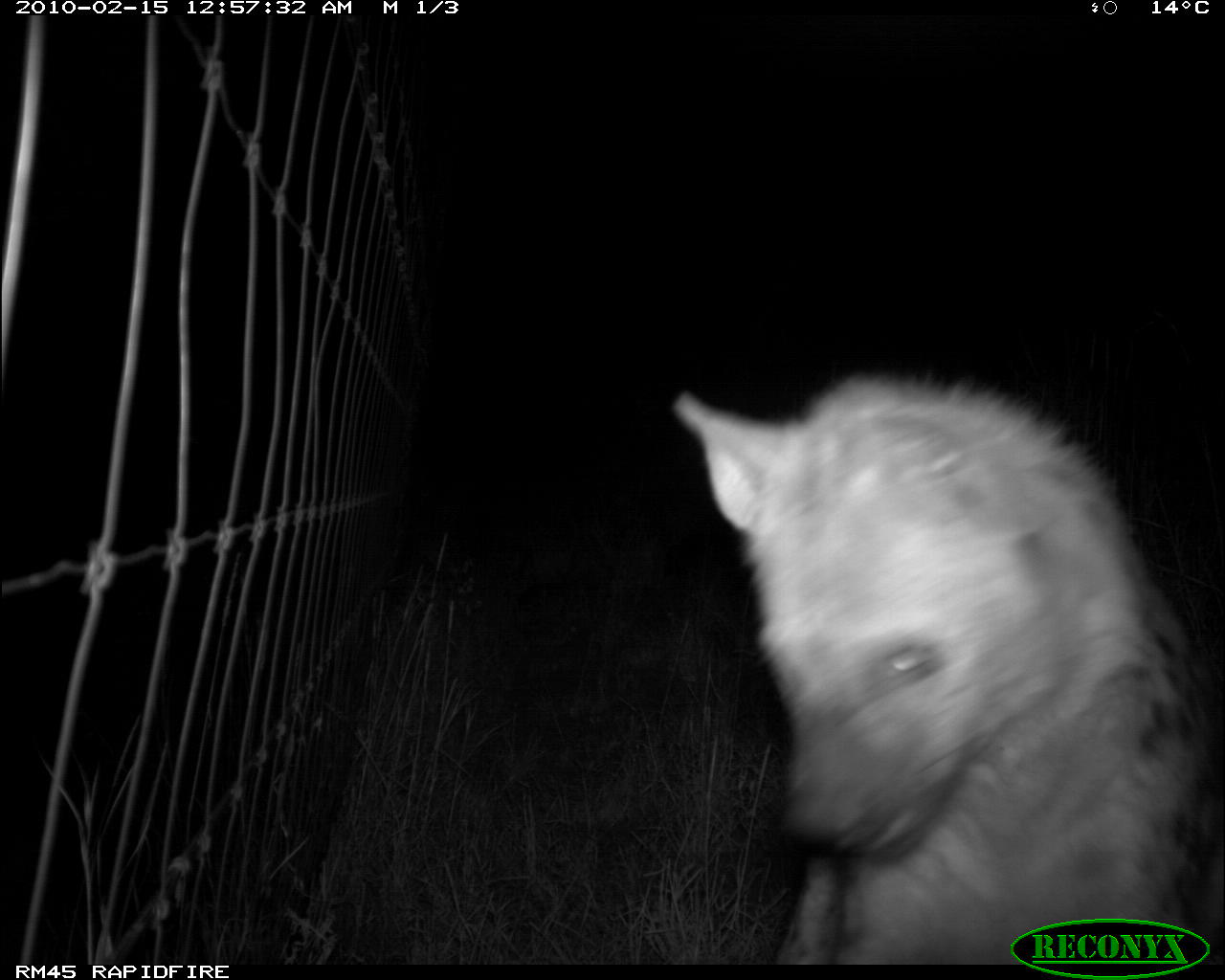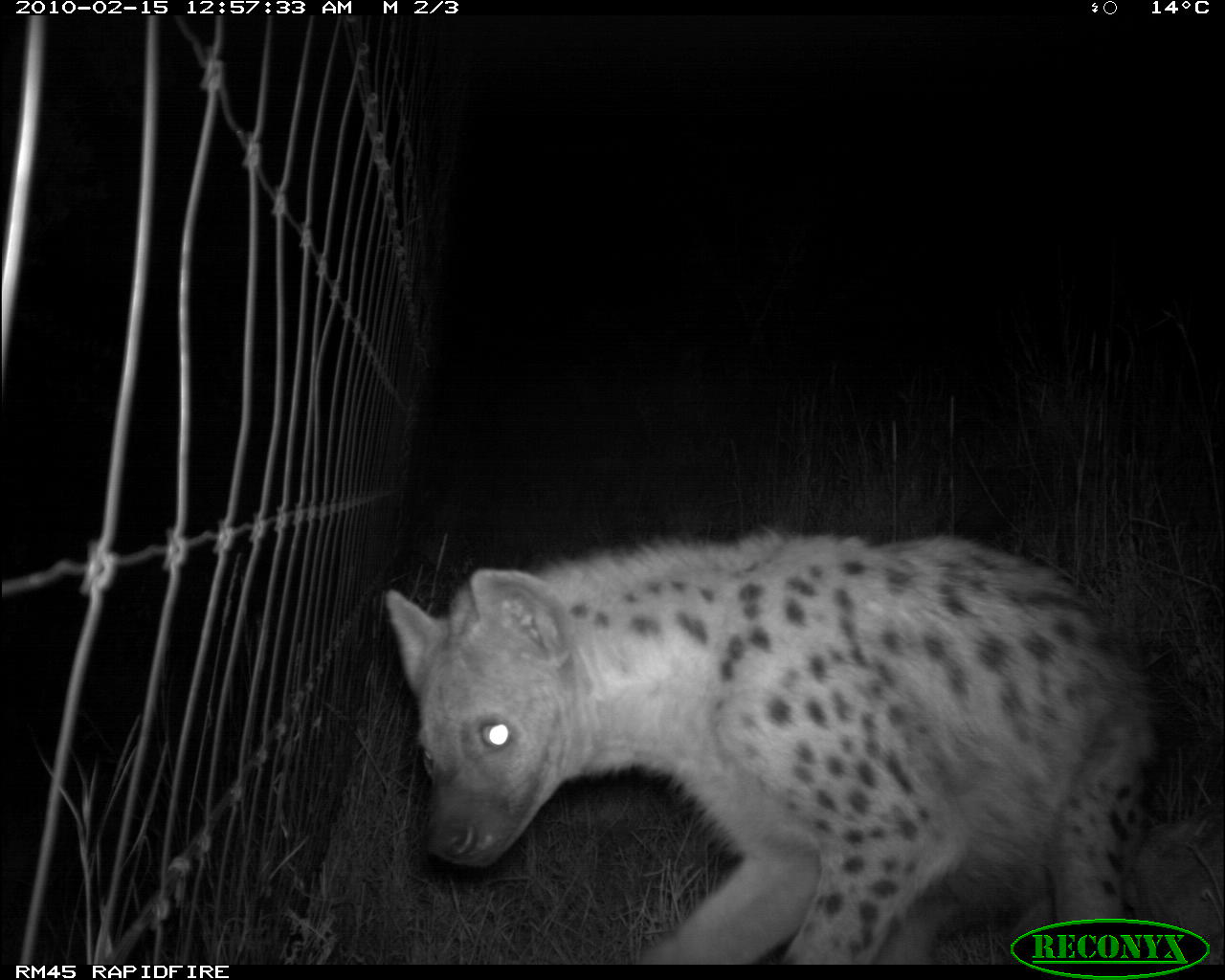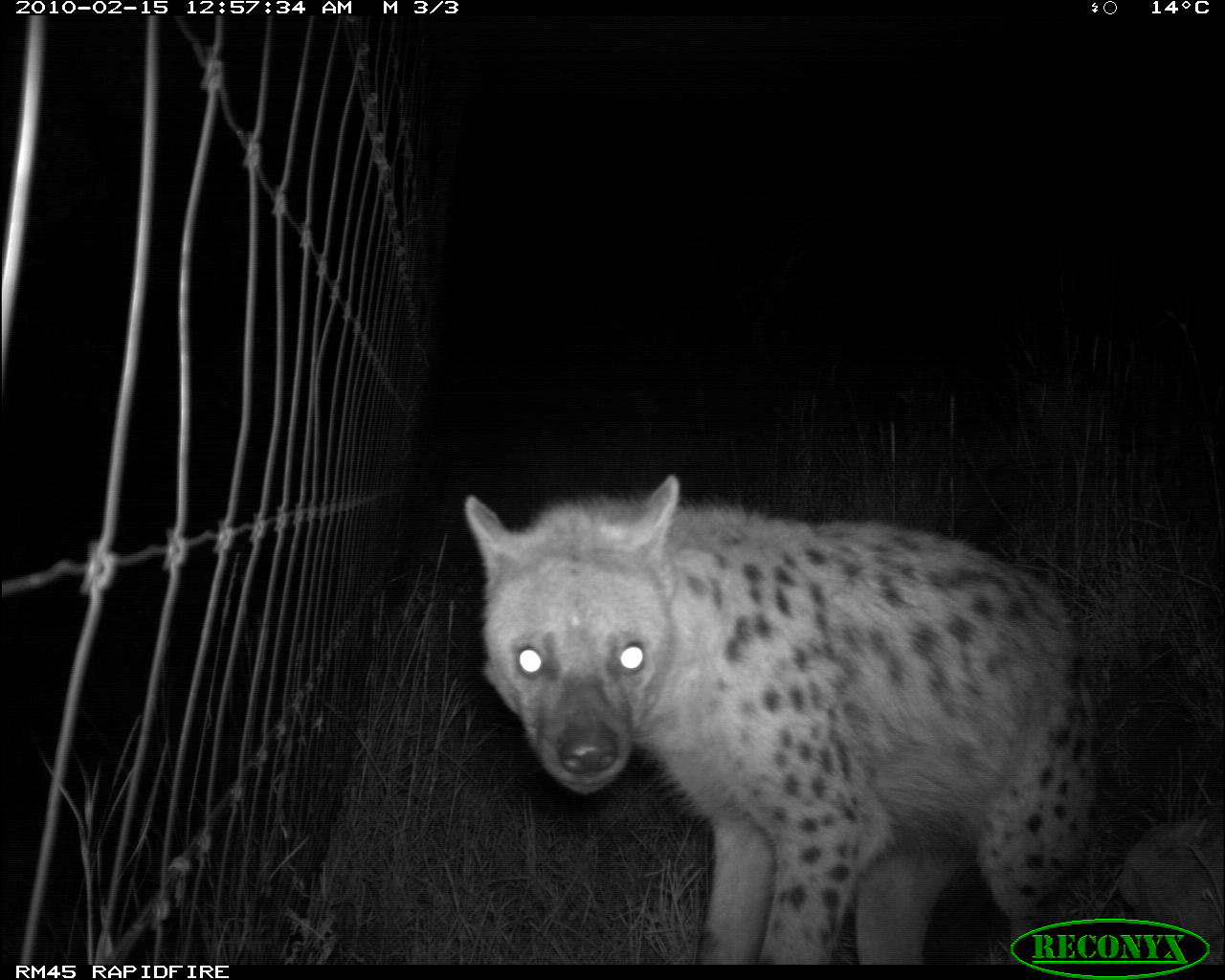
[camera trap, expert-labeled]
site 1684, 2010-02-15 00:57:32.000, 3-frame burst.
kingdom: Animalia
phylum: Chordata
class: Mammalia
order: Carnivora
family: Hyaenidae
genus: Crocuta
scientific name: Crocuta crocuta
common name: spotted hyena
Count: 1.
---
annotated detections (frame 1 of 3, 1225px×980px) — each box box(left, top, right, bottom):
crocuta crocuta: box(672, 373, 1194, 962)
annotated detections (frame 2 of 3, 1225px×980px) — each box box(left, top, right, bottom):
crocuta crocuta: box(384, 522, 1164, 965)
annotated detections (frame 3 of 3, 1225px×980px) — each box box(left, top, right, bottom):
crocuta crocuta: box(463, 476, 1101, 965)